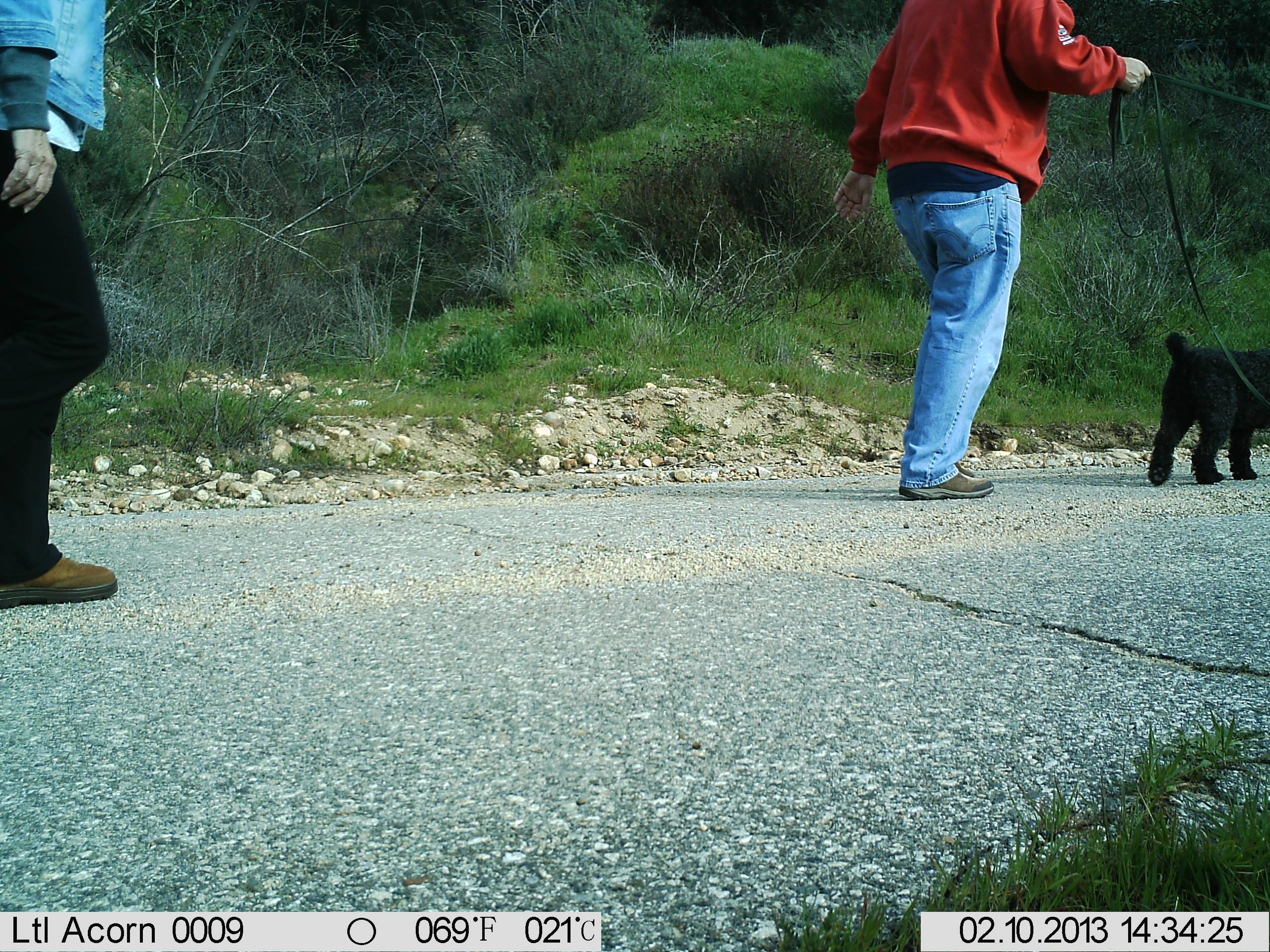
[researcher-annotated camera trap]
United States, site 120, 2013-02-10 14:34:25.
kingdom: Animalia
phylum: Chordata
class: Mammalia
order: Carnivora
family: Canidae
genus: Canis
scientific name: Canis familiaris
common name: domestic dog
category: dog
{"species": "dog (domestic dog) (Canis familiaris)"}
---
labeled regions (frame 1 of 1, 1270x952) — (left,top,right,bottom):
dog: (1141,314,1260,493)